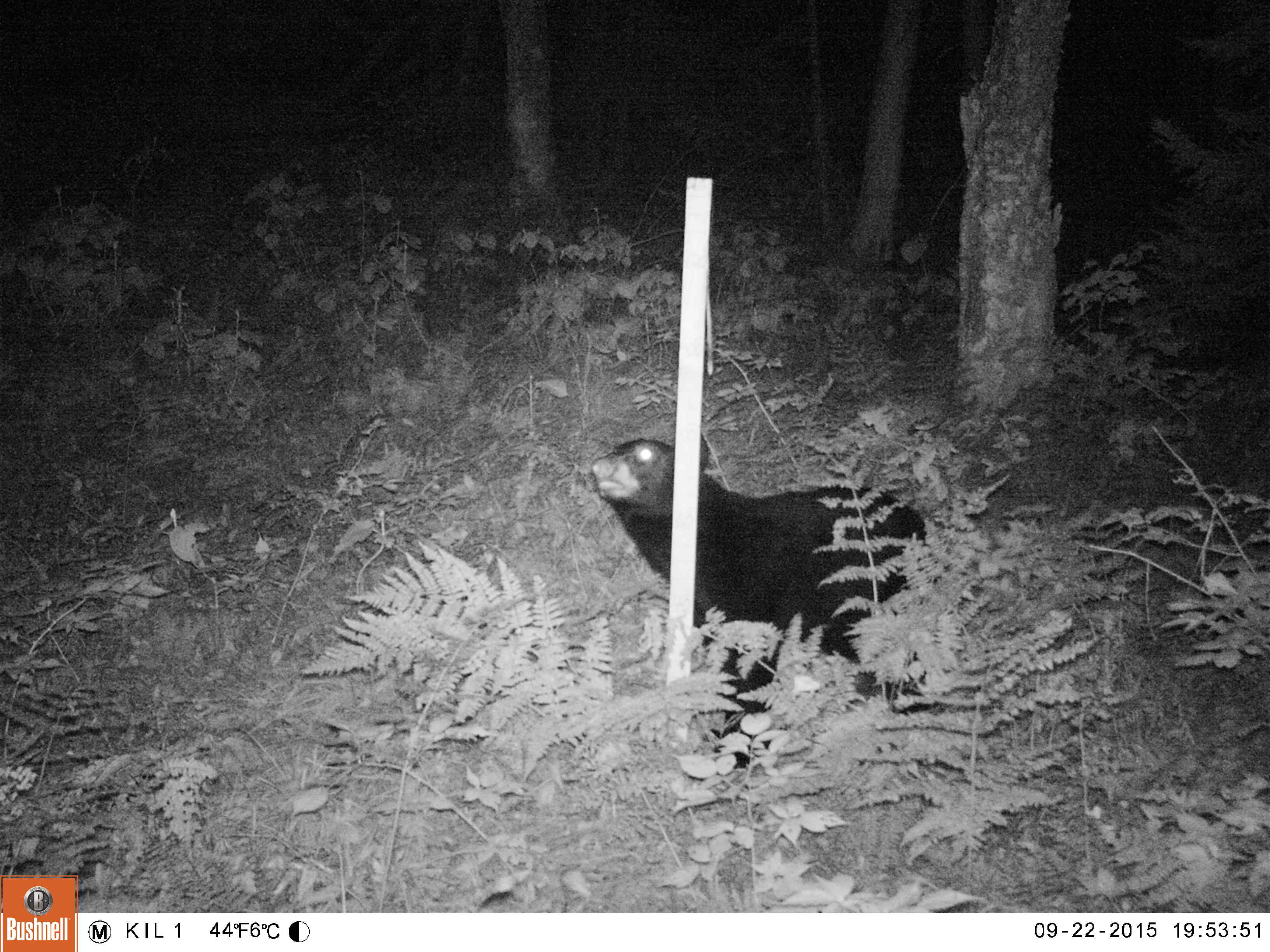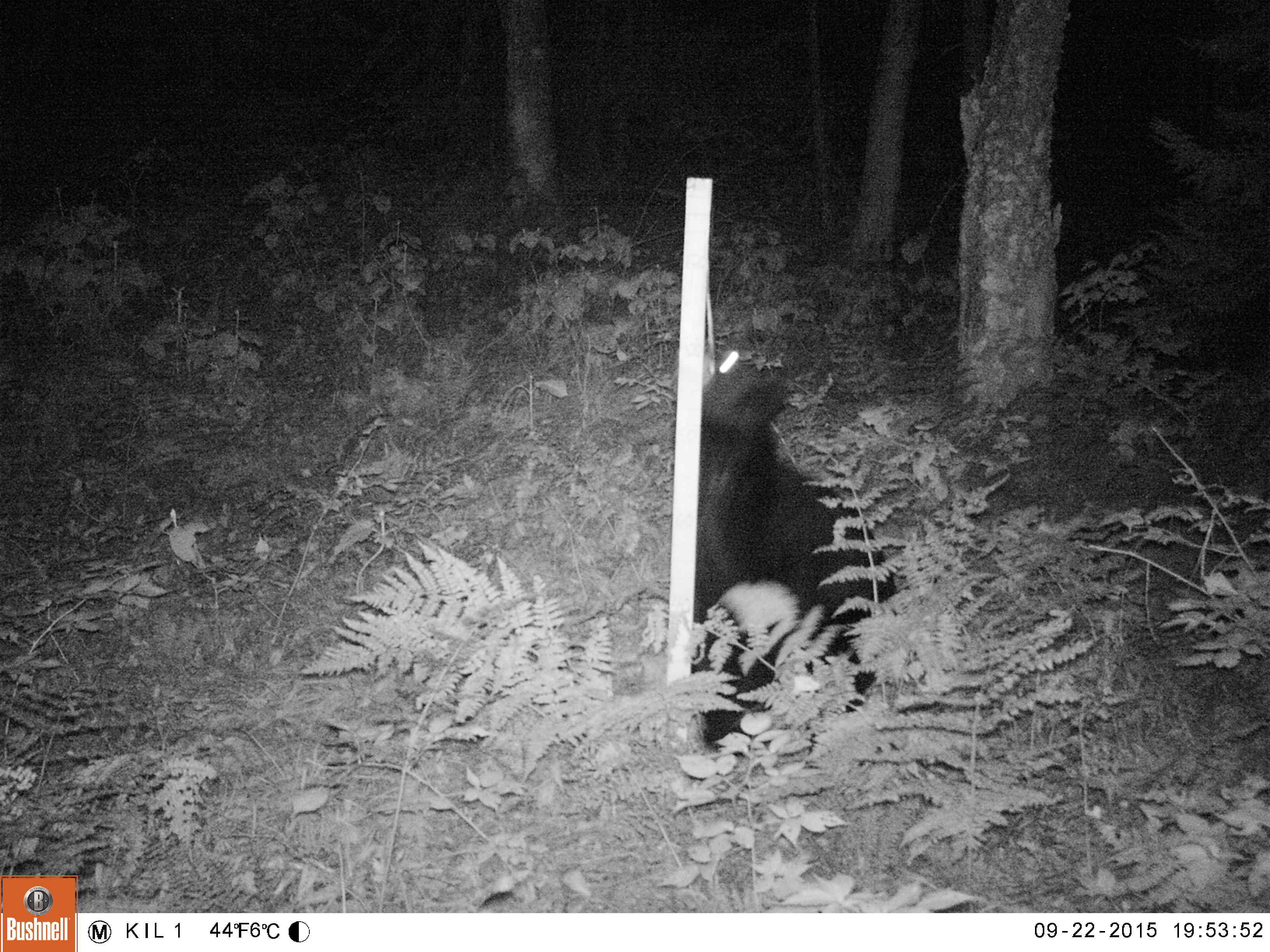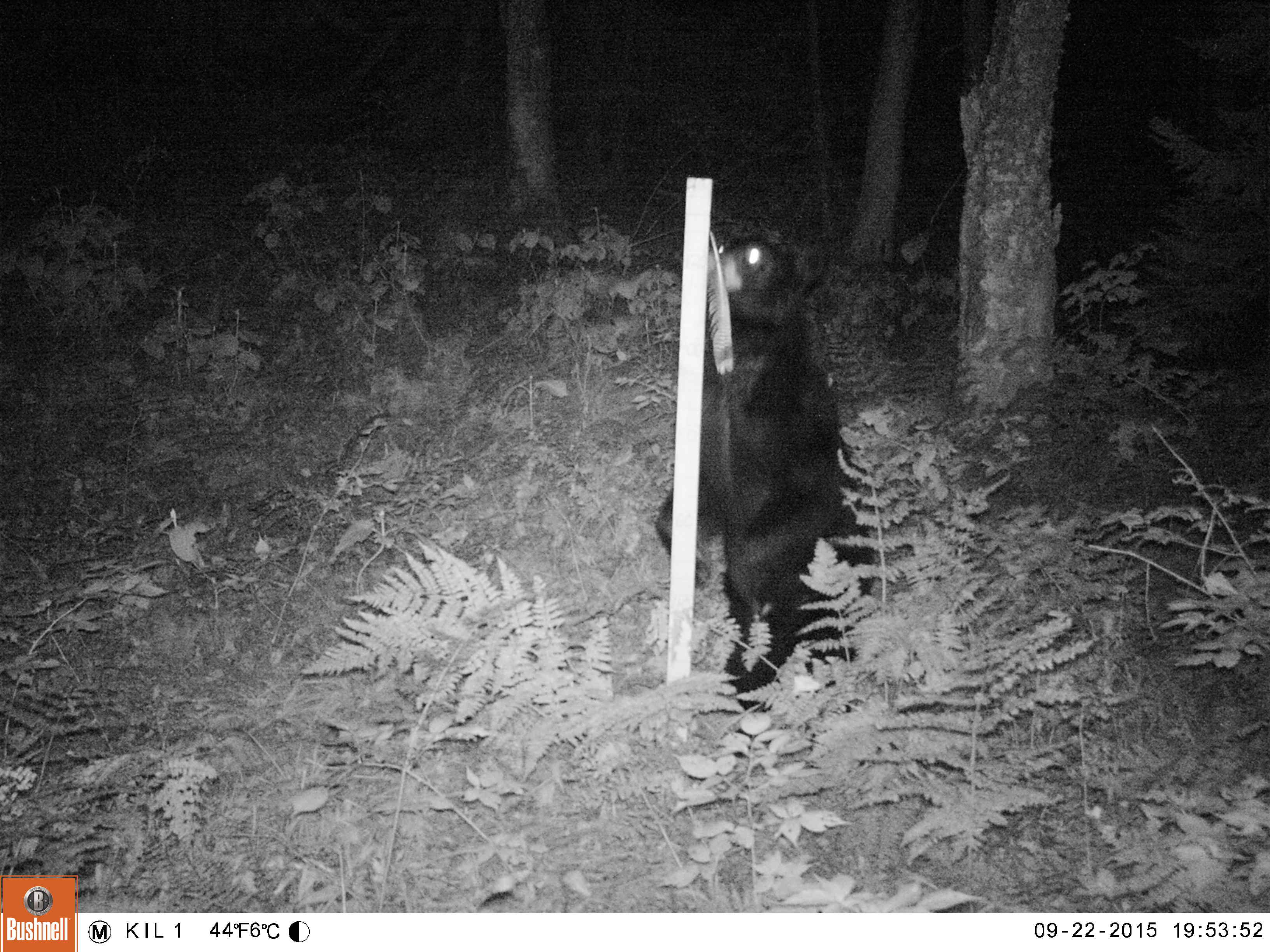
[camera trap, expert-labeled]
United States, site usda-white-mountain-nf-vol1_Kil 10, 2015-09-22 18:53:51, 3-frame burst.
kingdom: Animalia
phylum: Chordata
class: Mammalia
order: Carnivora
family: Ursidae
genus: Ursus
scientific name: Ursus americanus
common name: black bear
Black bear (Ursus americanus).